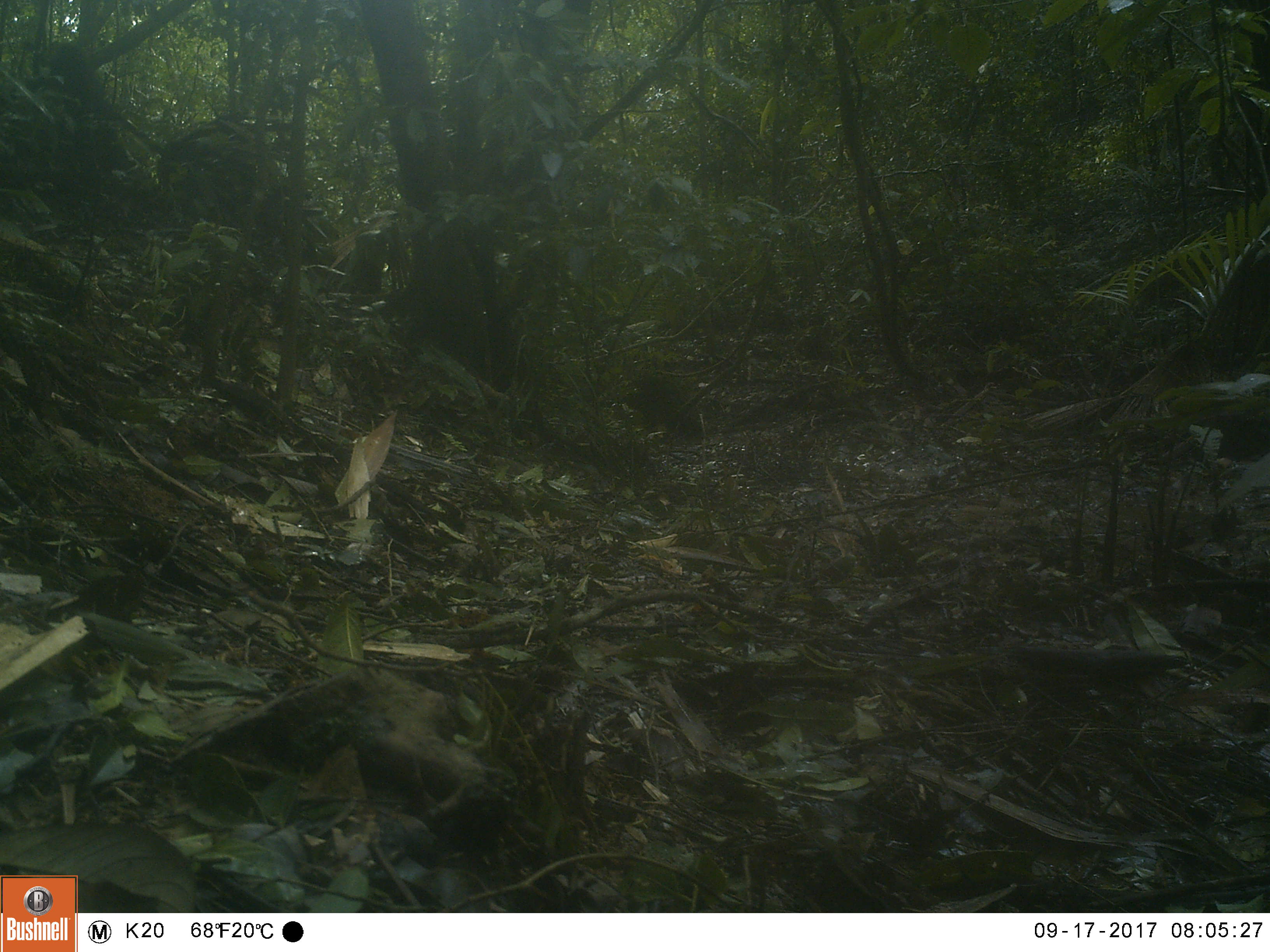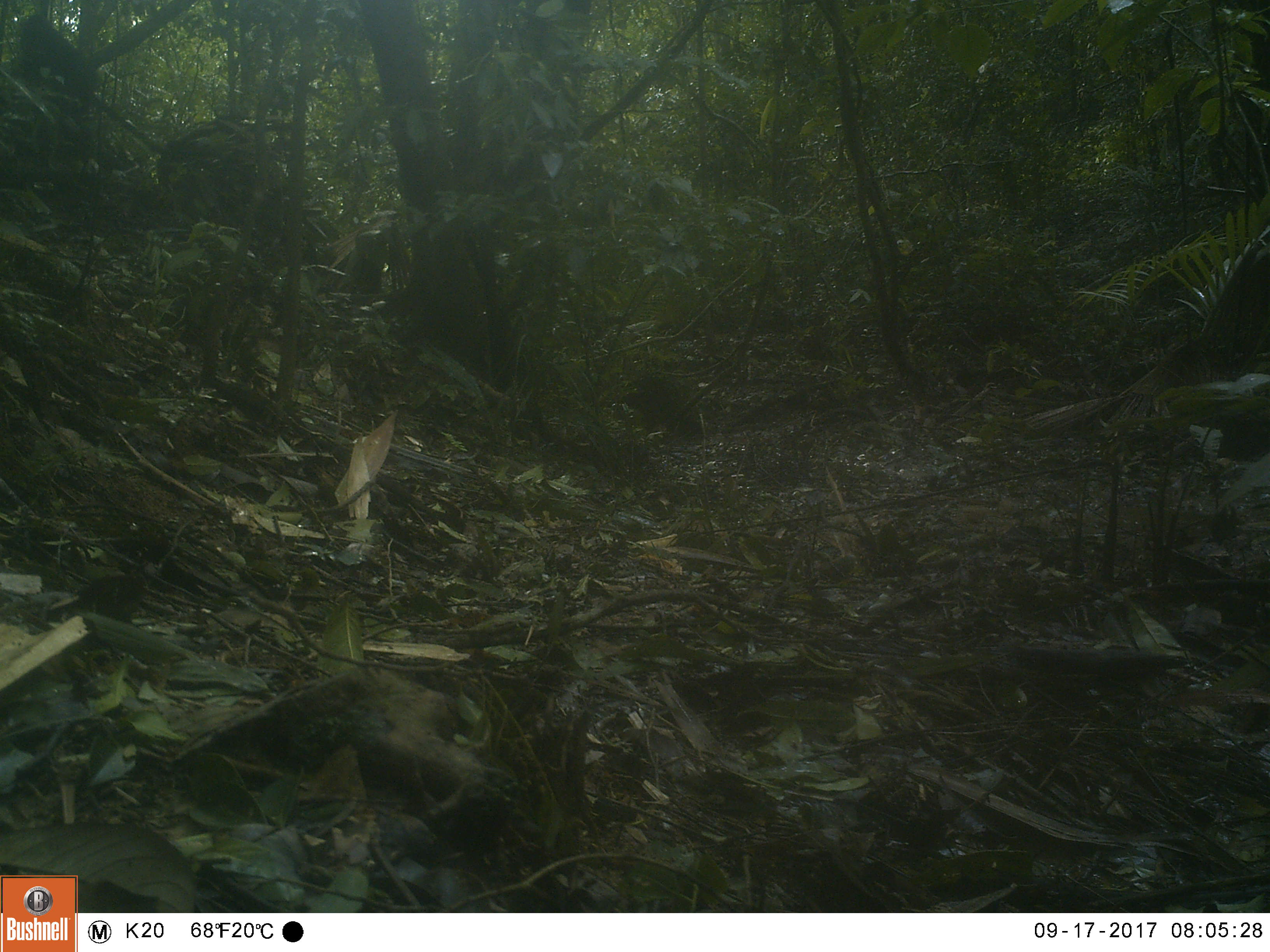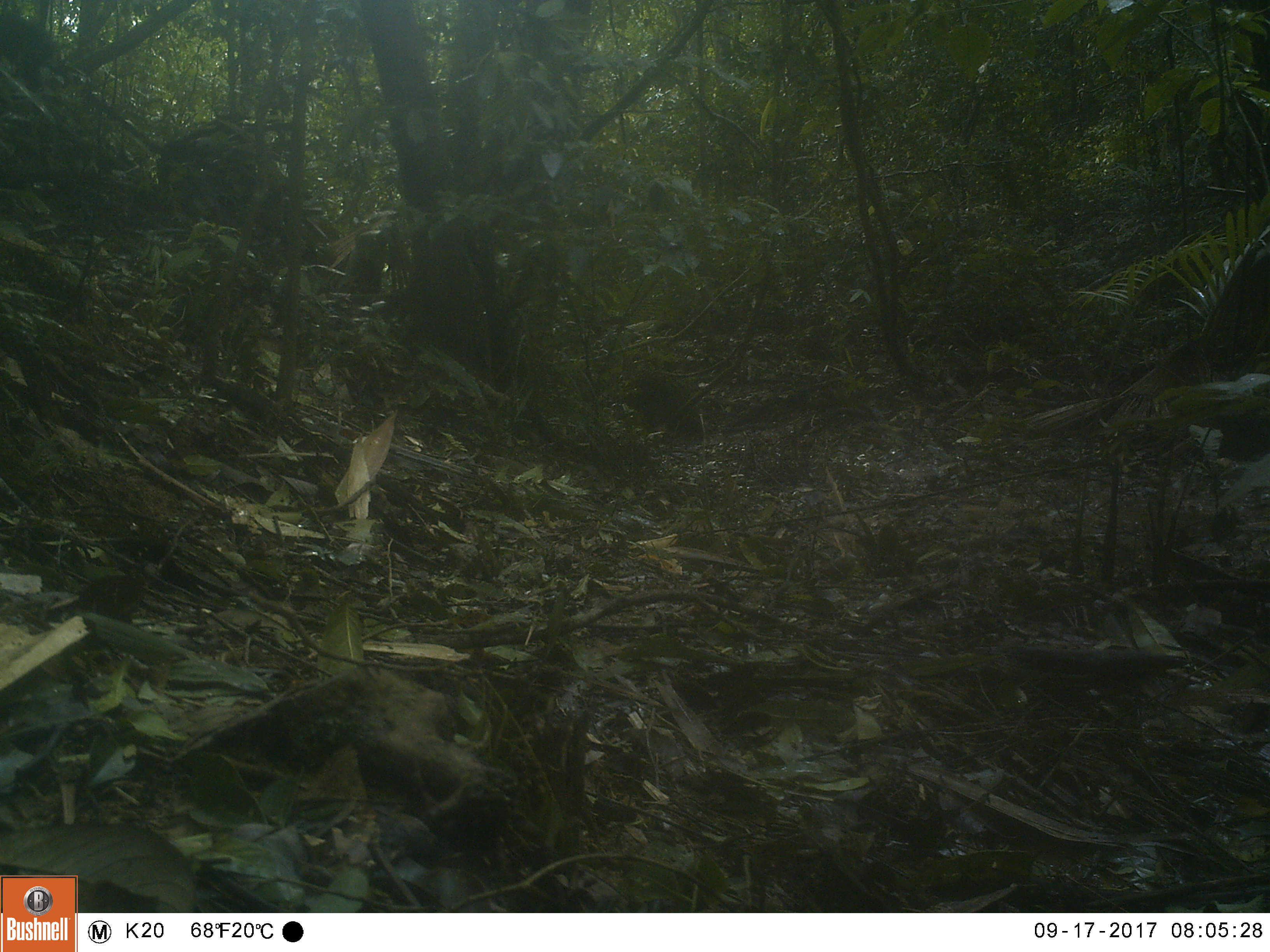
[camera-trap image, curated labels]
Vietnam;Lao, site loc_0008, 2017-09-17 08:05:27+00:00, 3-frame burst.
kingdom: Animalia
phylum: Chordata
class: Mammalia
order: Primates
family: Cercopithecidae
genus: Macaca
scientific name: Macaca arctoides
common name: stump-tailed macaque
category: stump tailed macaque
Stump tailed macaque (stump-tailed macaque) (Macaca arctoides). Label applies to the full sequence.